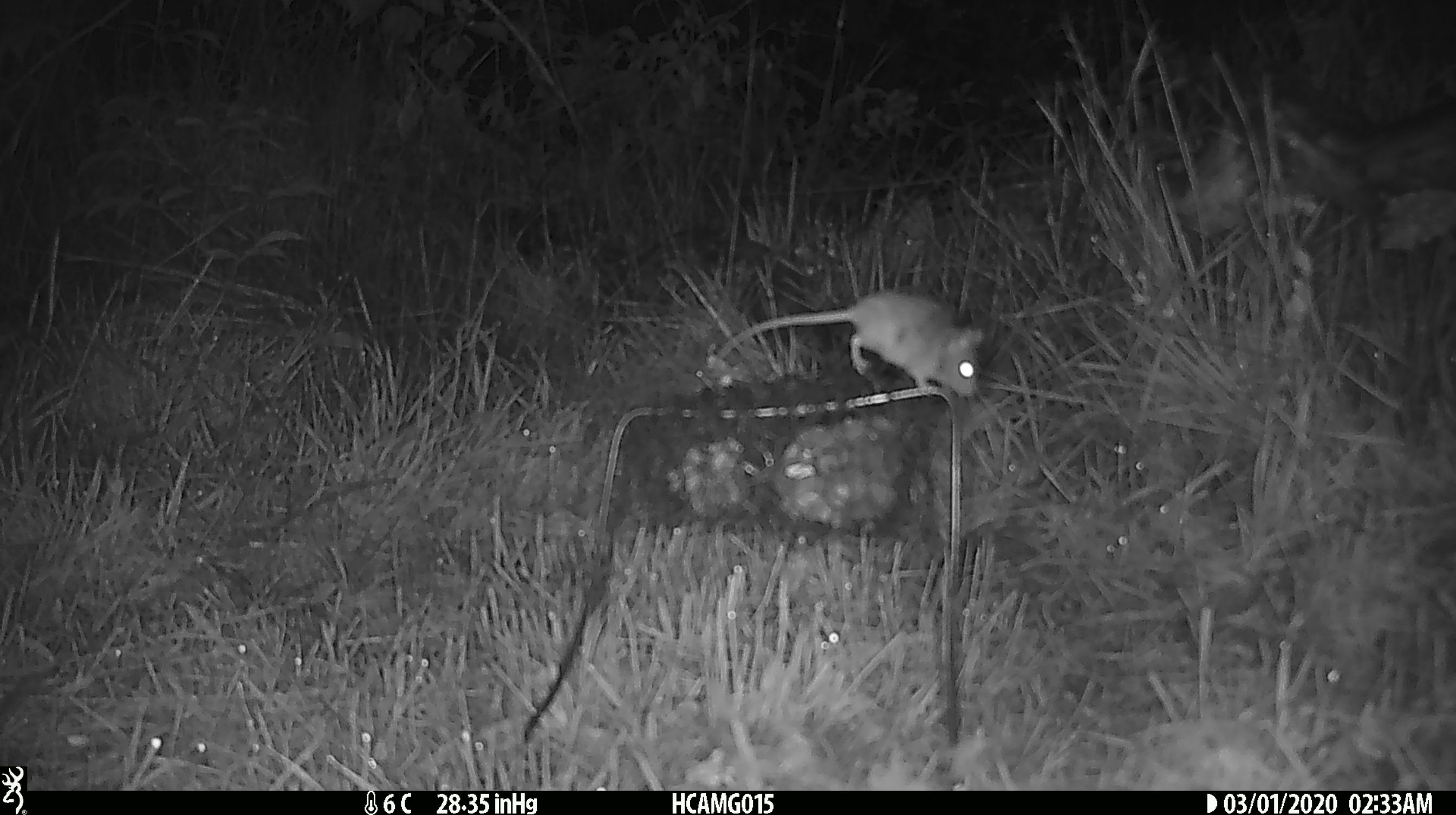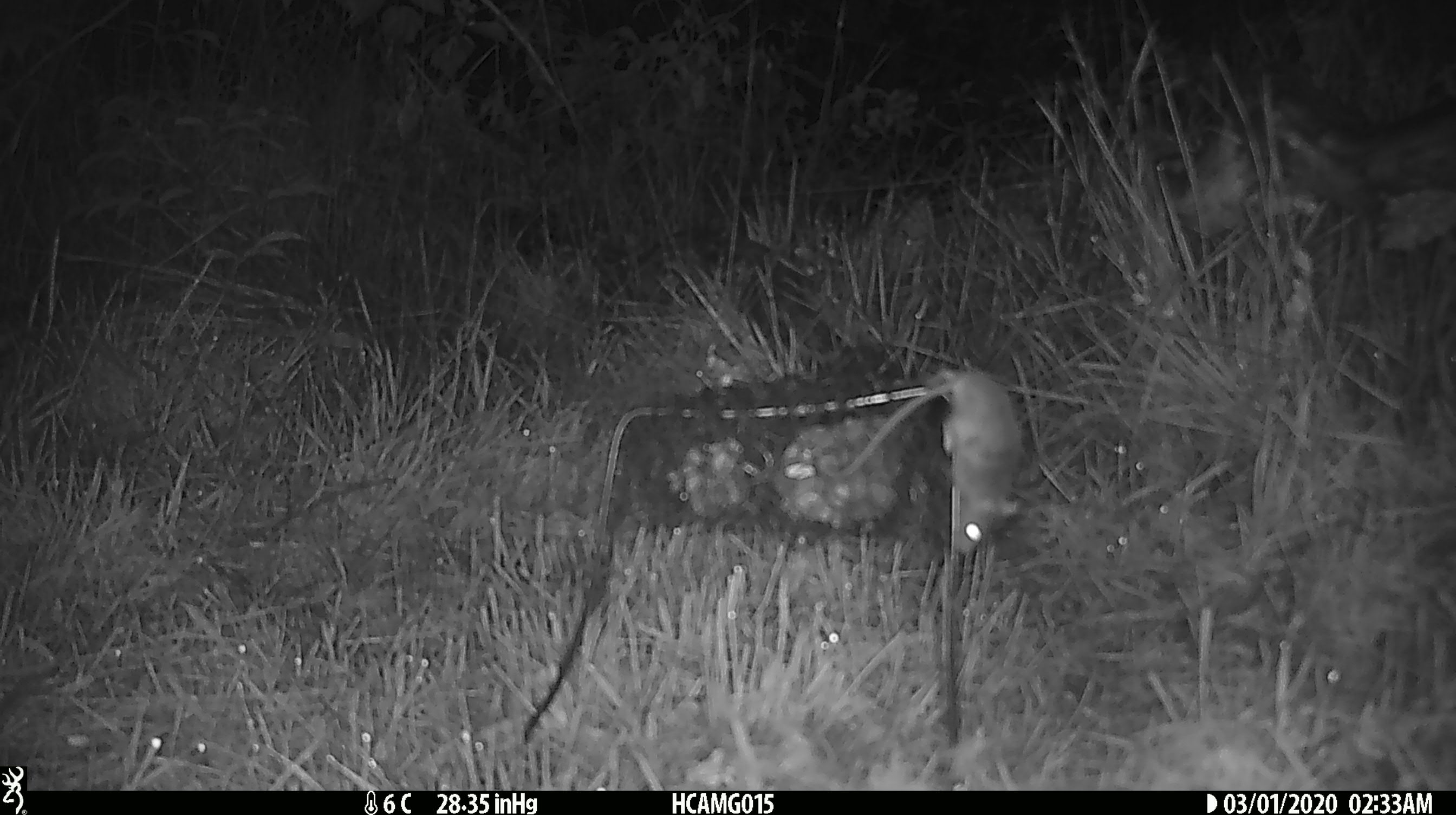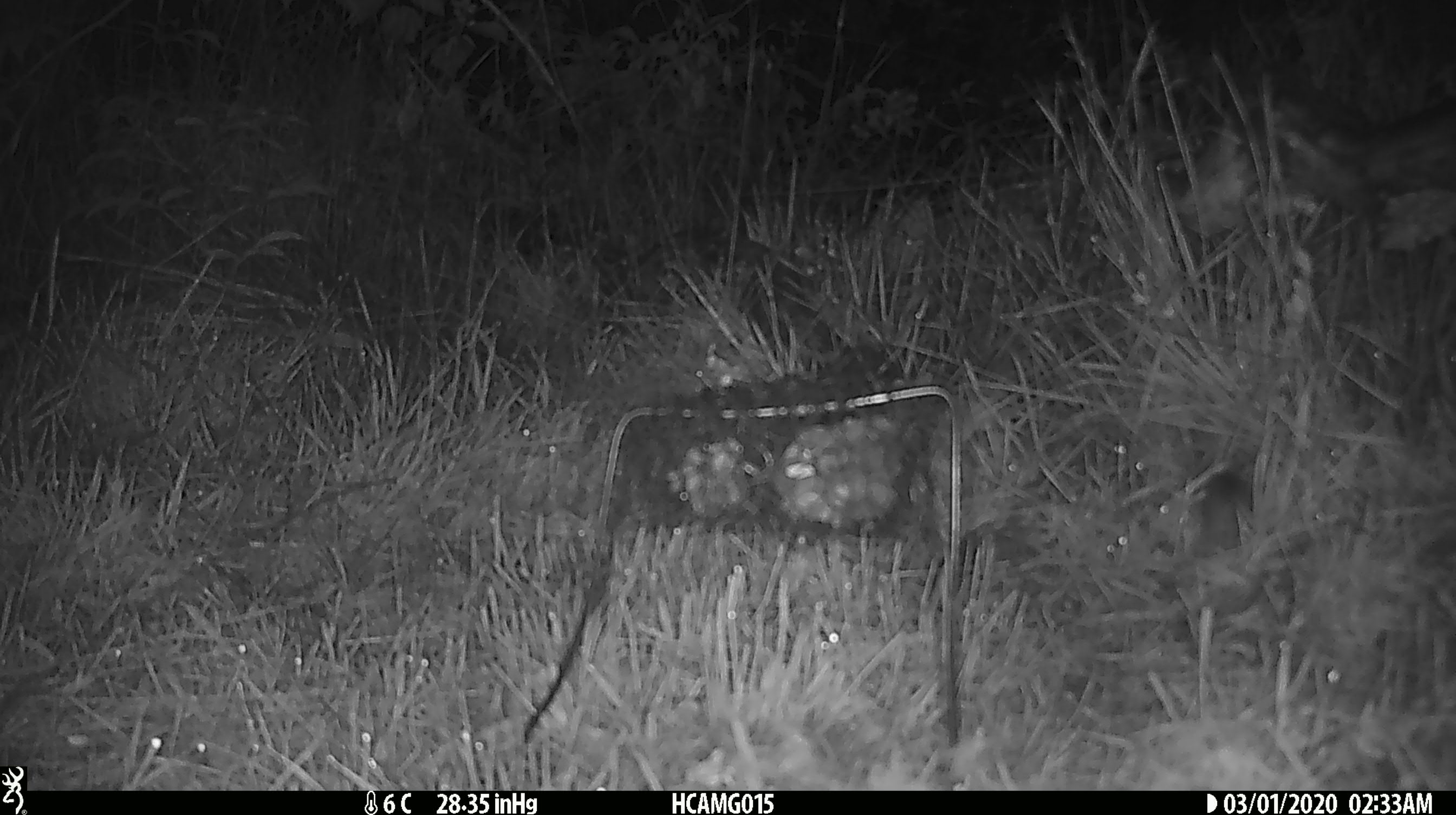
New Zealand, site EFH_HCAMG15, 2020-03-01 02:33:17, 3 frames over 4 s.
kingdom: Animalia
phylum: Chordata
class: Mammalia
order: Rodentia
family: Muridae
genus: Mus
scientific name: Mus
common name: mouse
Mouse (Mus).